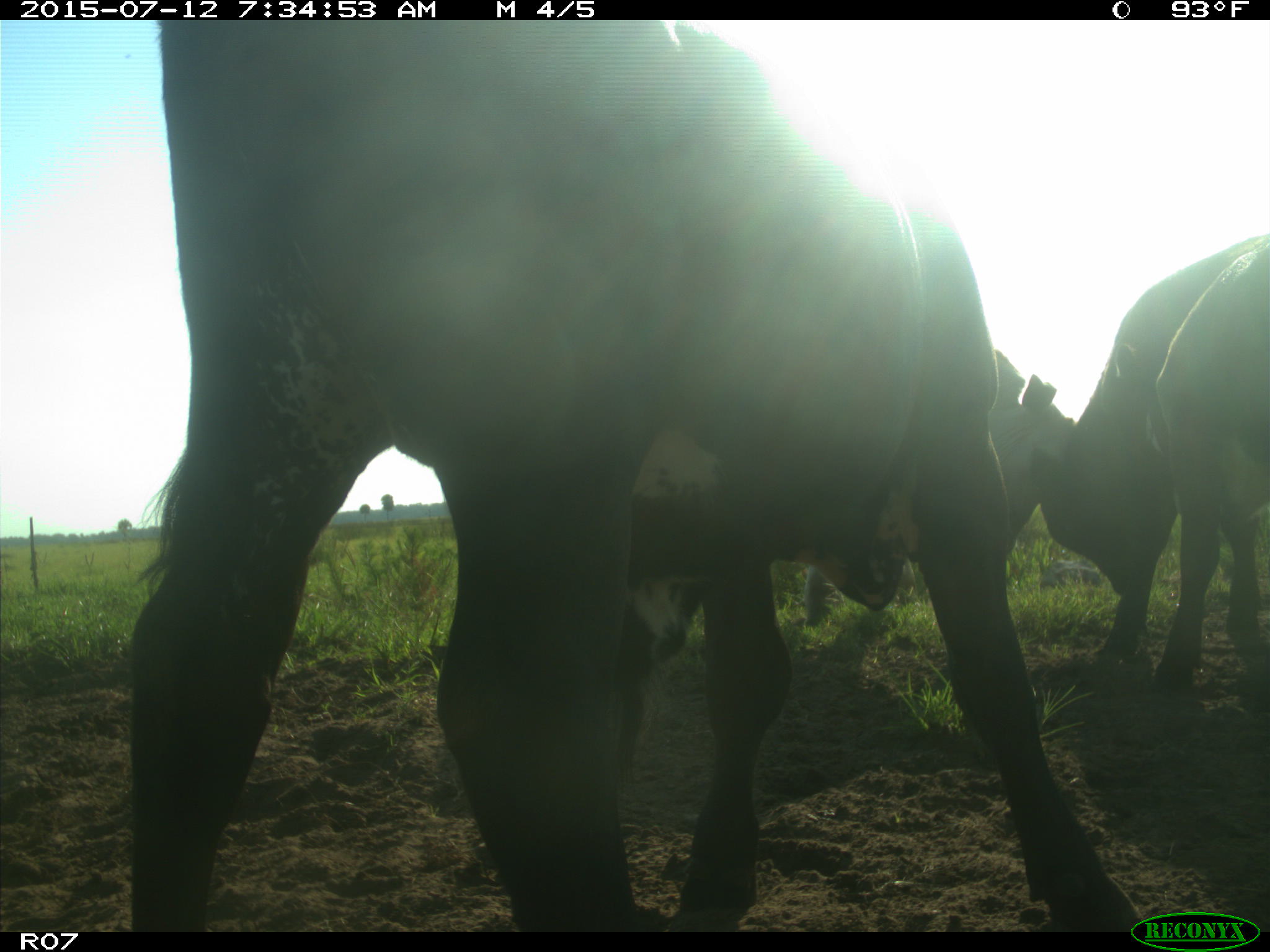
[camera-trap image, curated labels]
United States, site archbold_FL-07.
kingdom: Animalia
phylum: Chordata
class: Mammalia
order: Artiodactyla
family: Bovidae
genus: Bos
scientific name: Bos taurus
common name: domestic cow